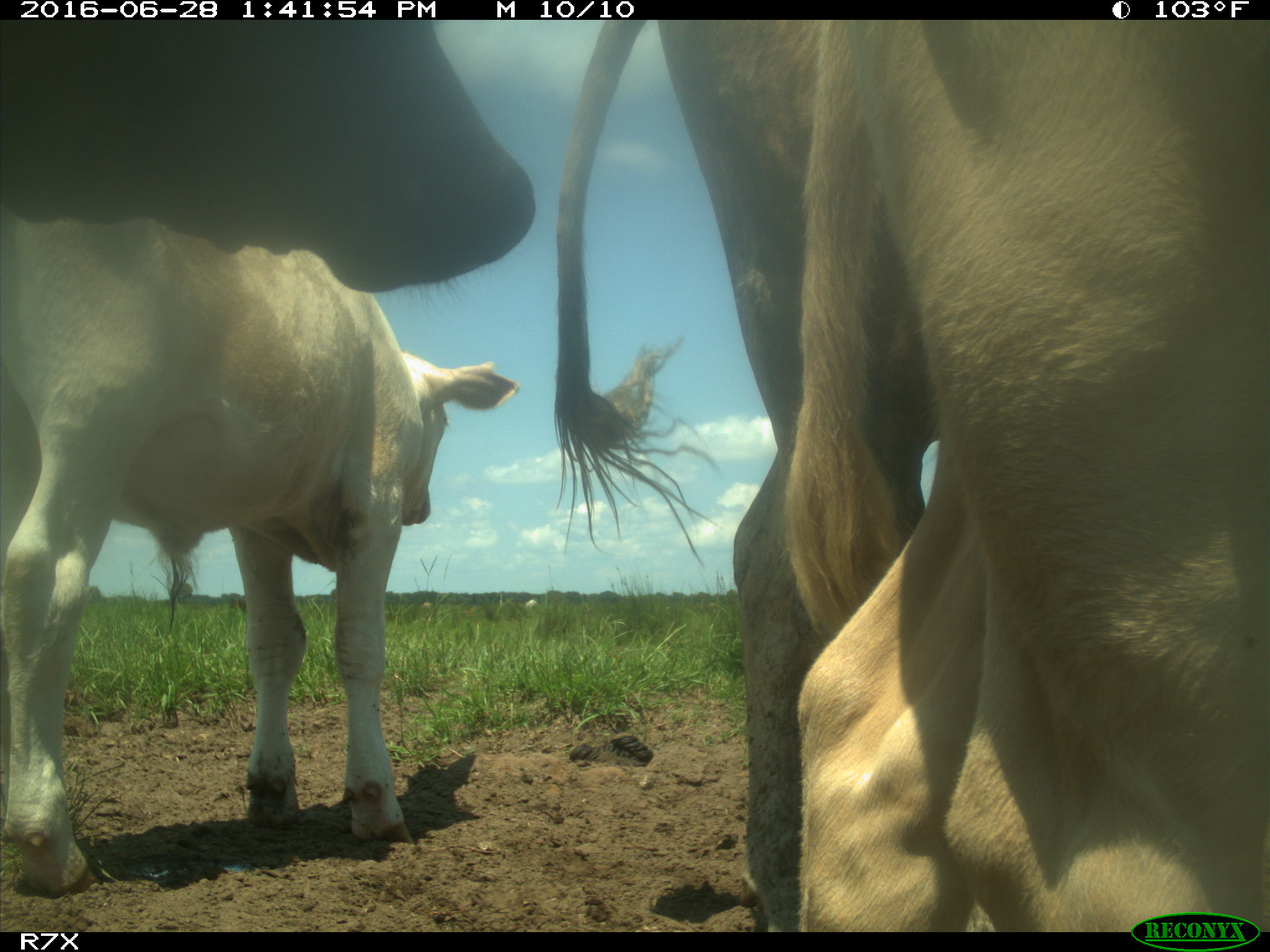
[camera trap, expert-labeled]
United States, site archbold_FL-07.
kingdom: Animalia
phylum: Chordata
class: Mammalia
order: Artiodactyla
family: Bovidae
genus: Bos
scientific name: Bos taurus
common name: domestic cow